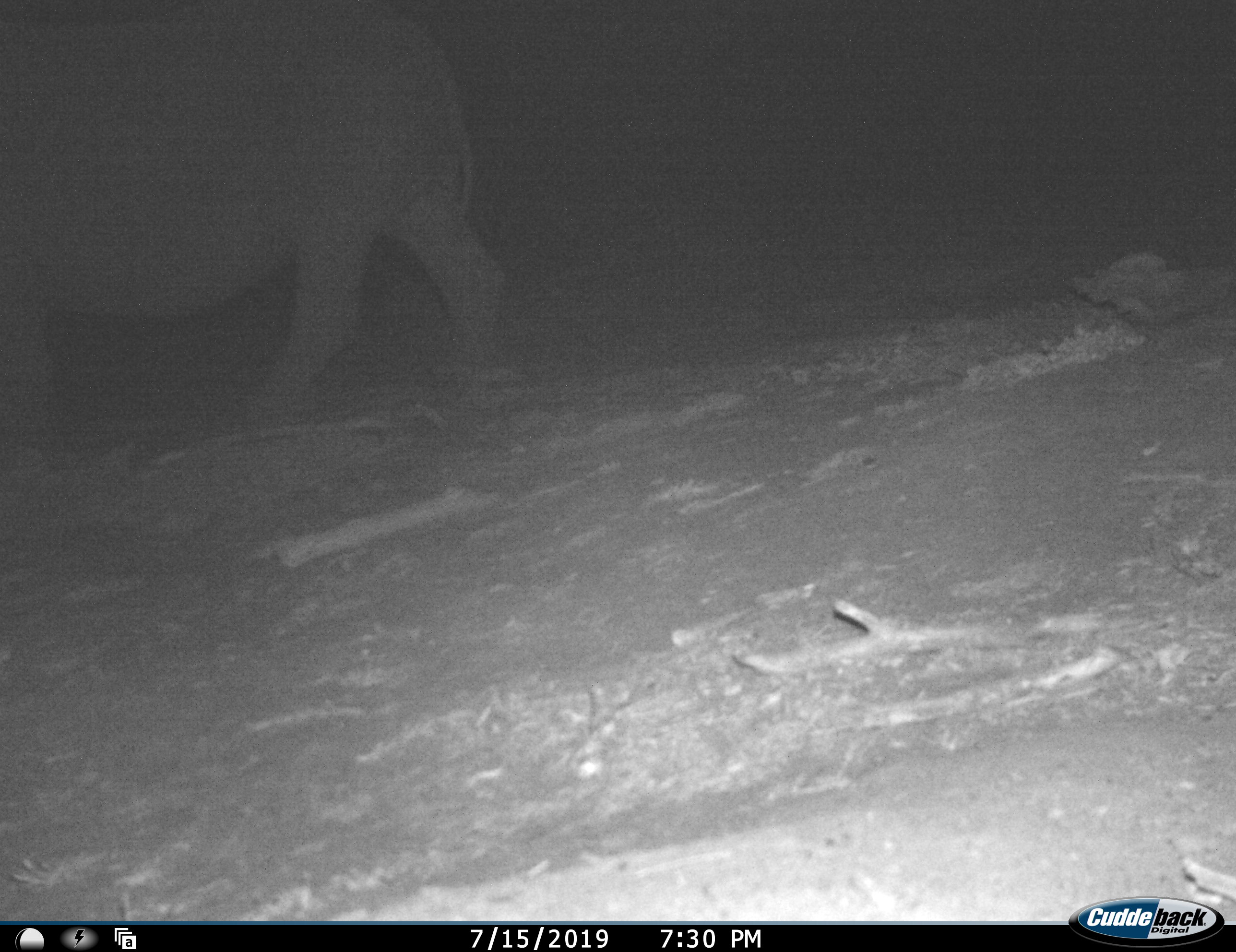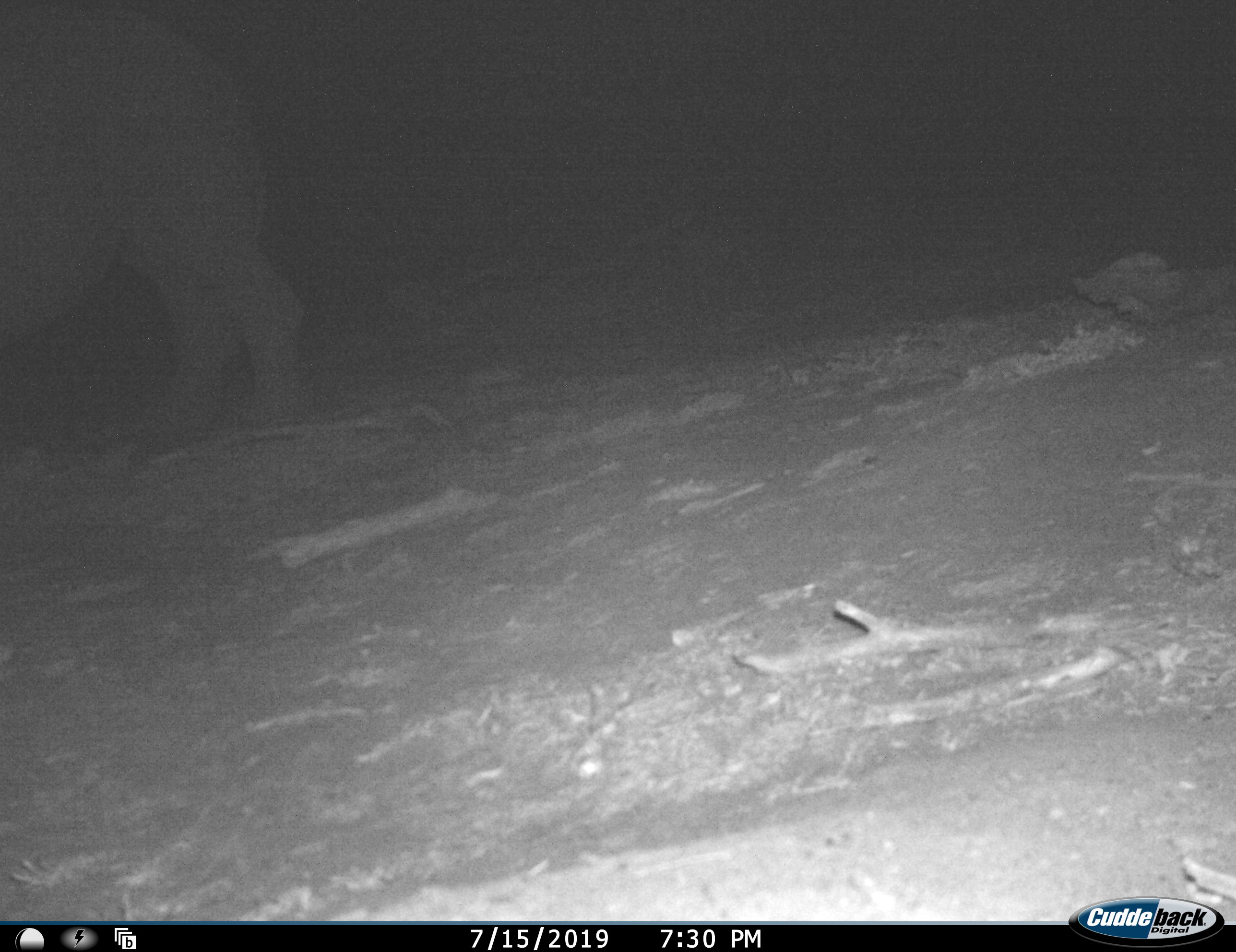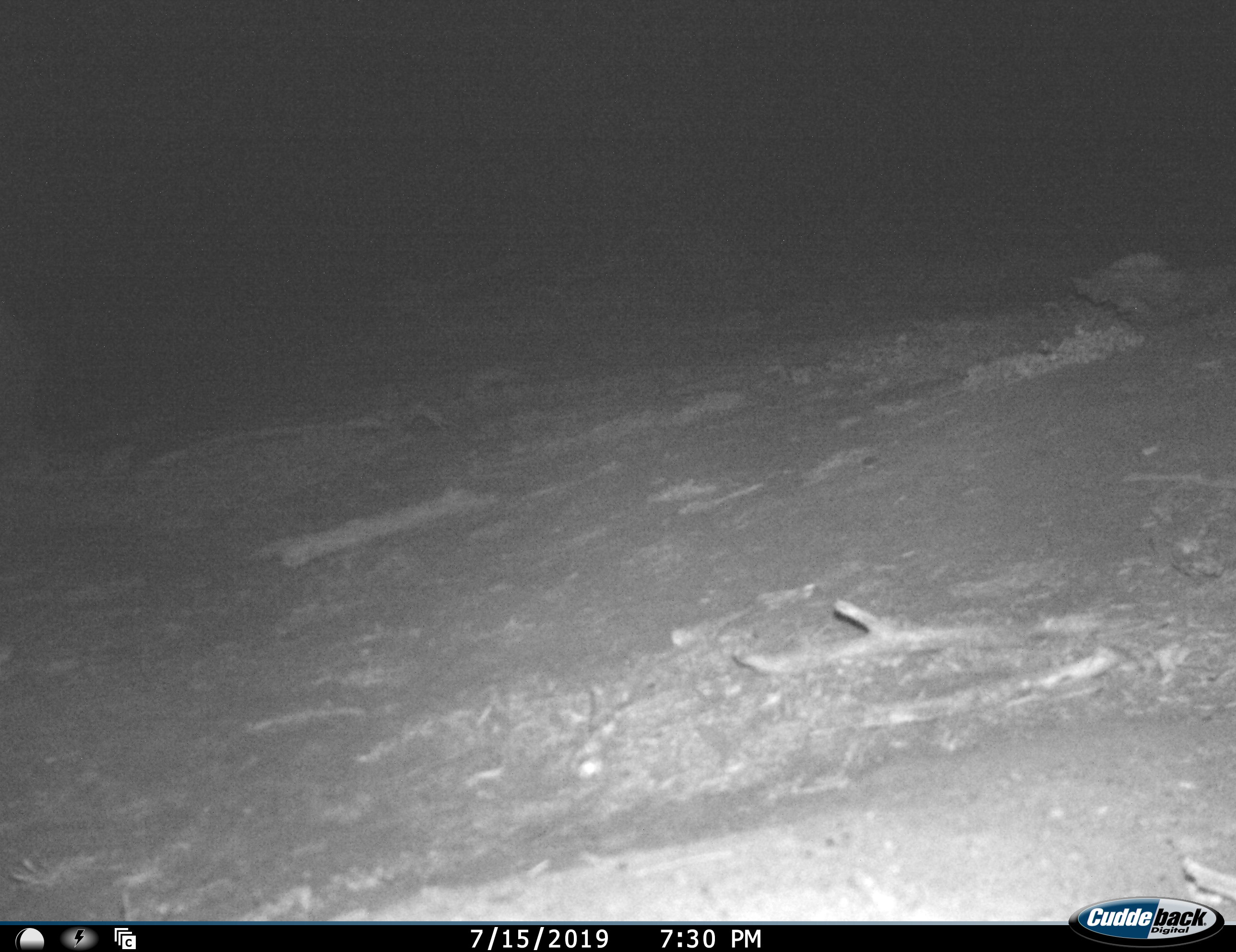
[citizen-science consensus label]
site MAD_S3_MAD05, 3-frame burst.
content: unidentified animal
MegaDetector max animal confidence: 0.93